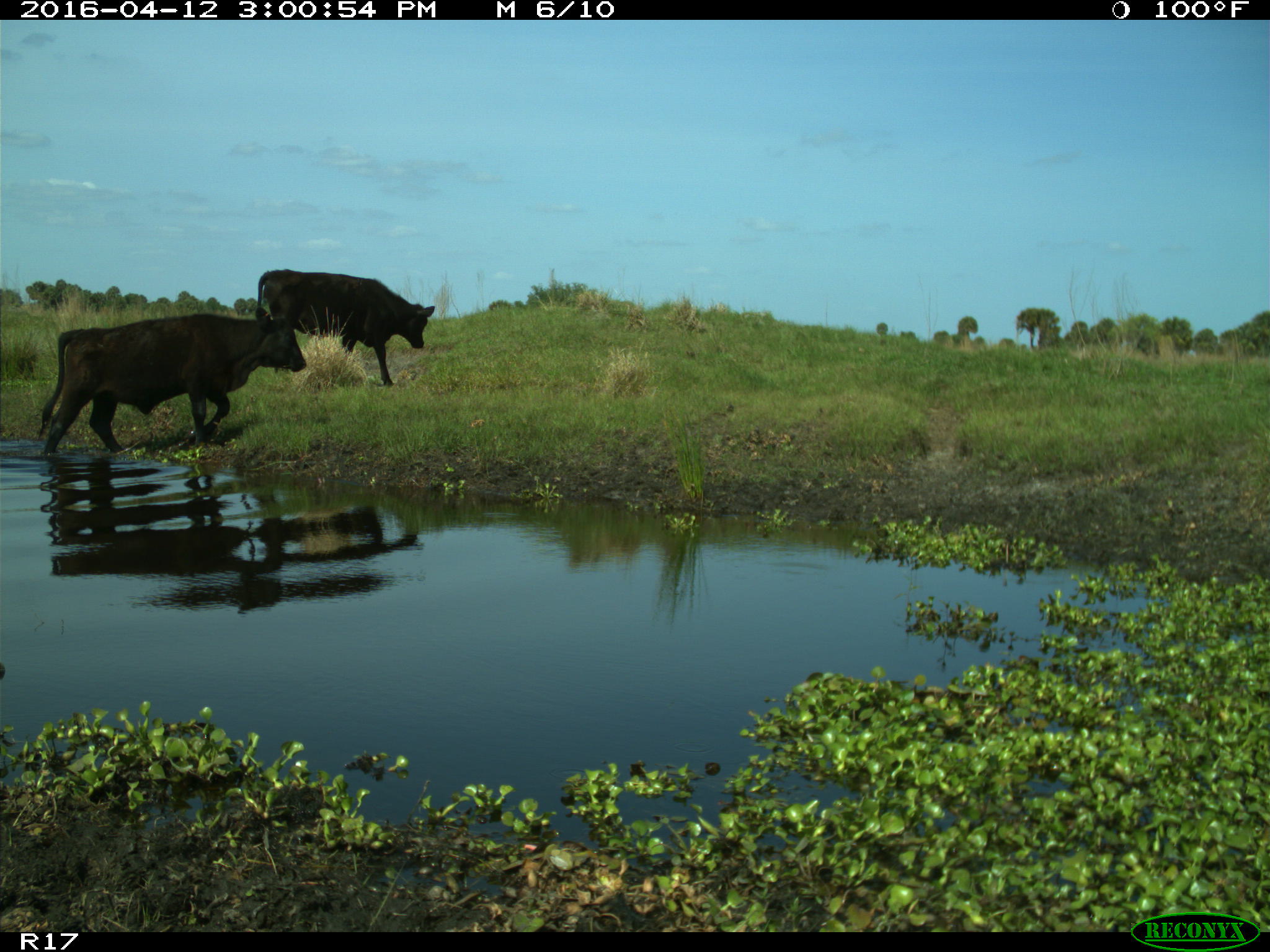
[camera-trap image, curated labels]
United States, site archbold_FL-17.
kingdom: Animalia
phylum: Chordata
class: Mammalia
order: Artiodactyla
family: Bovidae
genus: Bos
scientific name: Bos taurus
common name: domestic cow